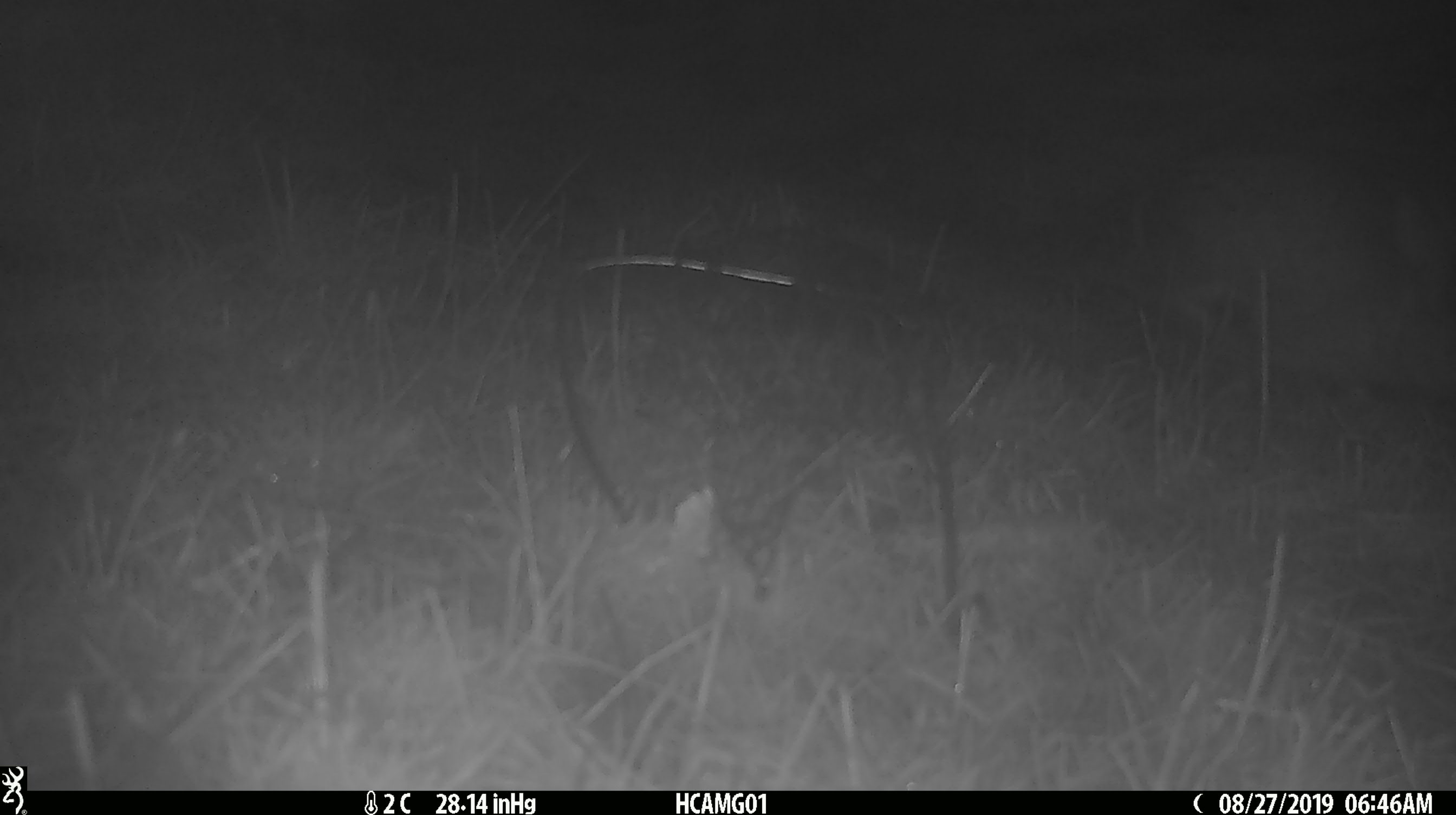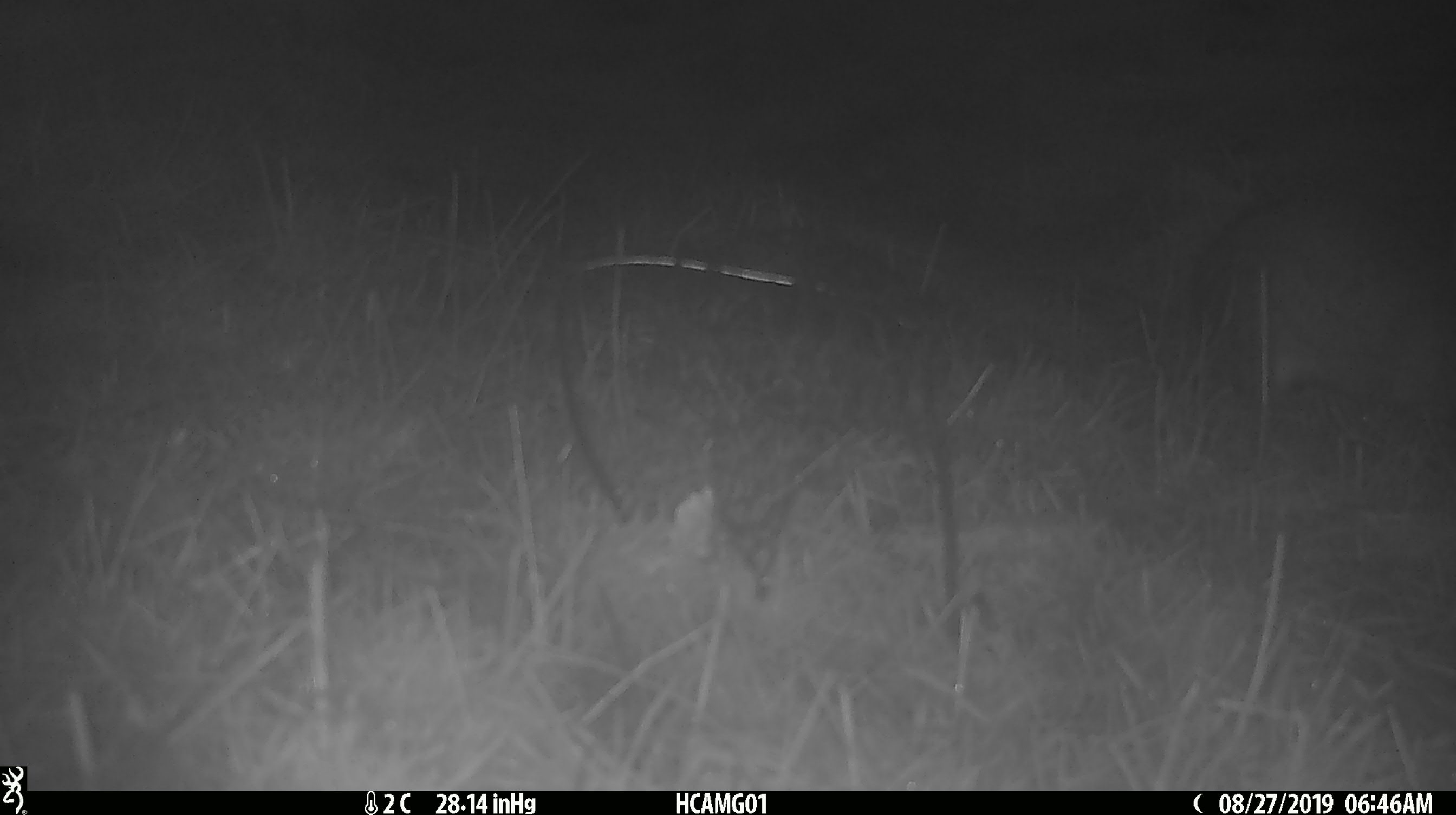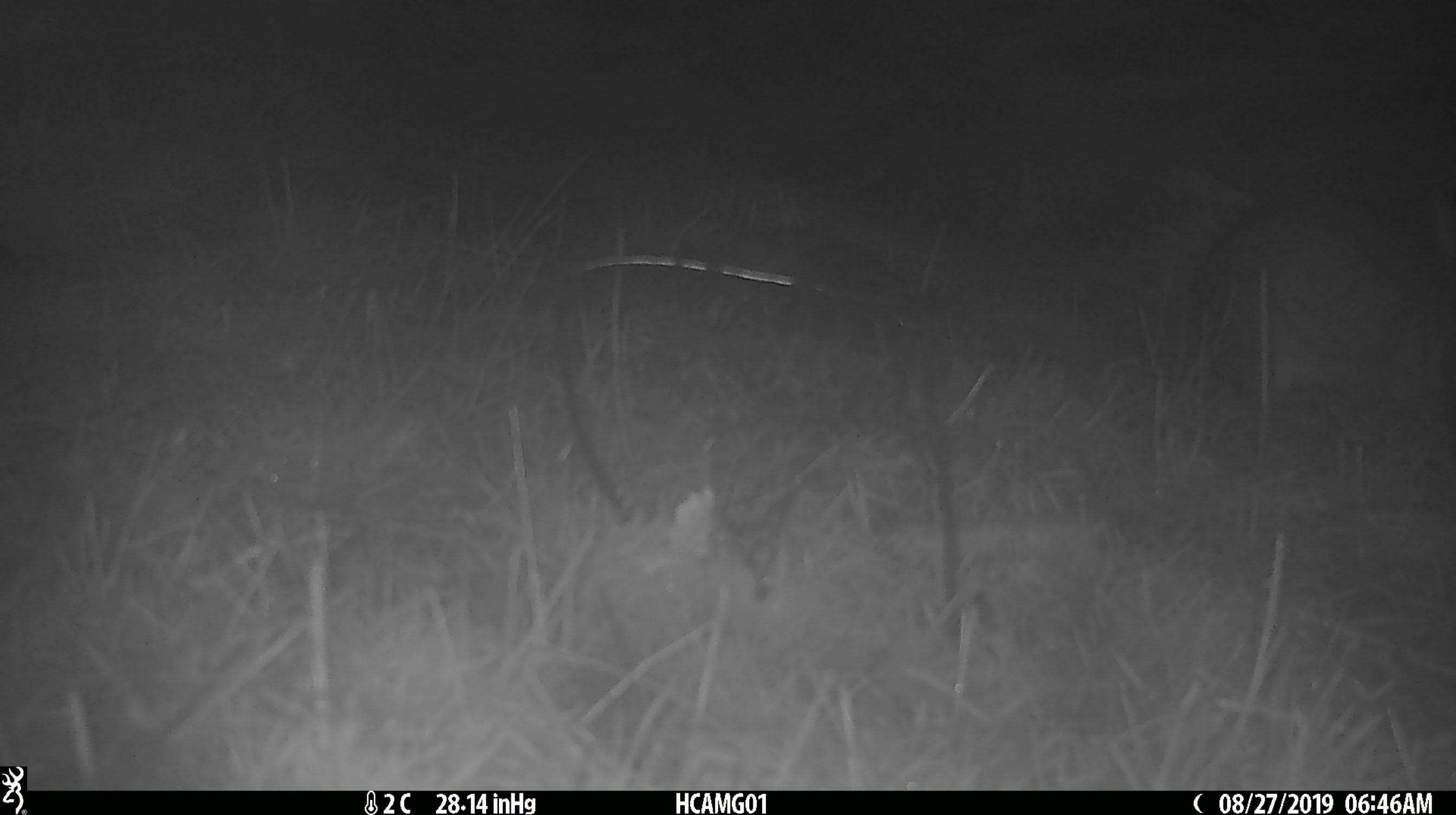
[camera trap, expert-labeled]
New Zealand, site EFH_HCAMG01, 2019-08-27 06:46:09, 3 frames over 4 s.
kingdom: Animalia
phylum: Chordata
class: Mammalia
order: Lagomorpha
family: Leporidae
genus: Lepus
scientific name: Lepus europaeus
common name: brown hare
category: hare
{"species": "hare (brown hare) (Lepus europaeus)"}